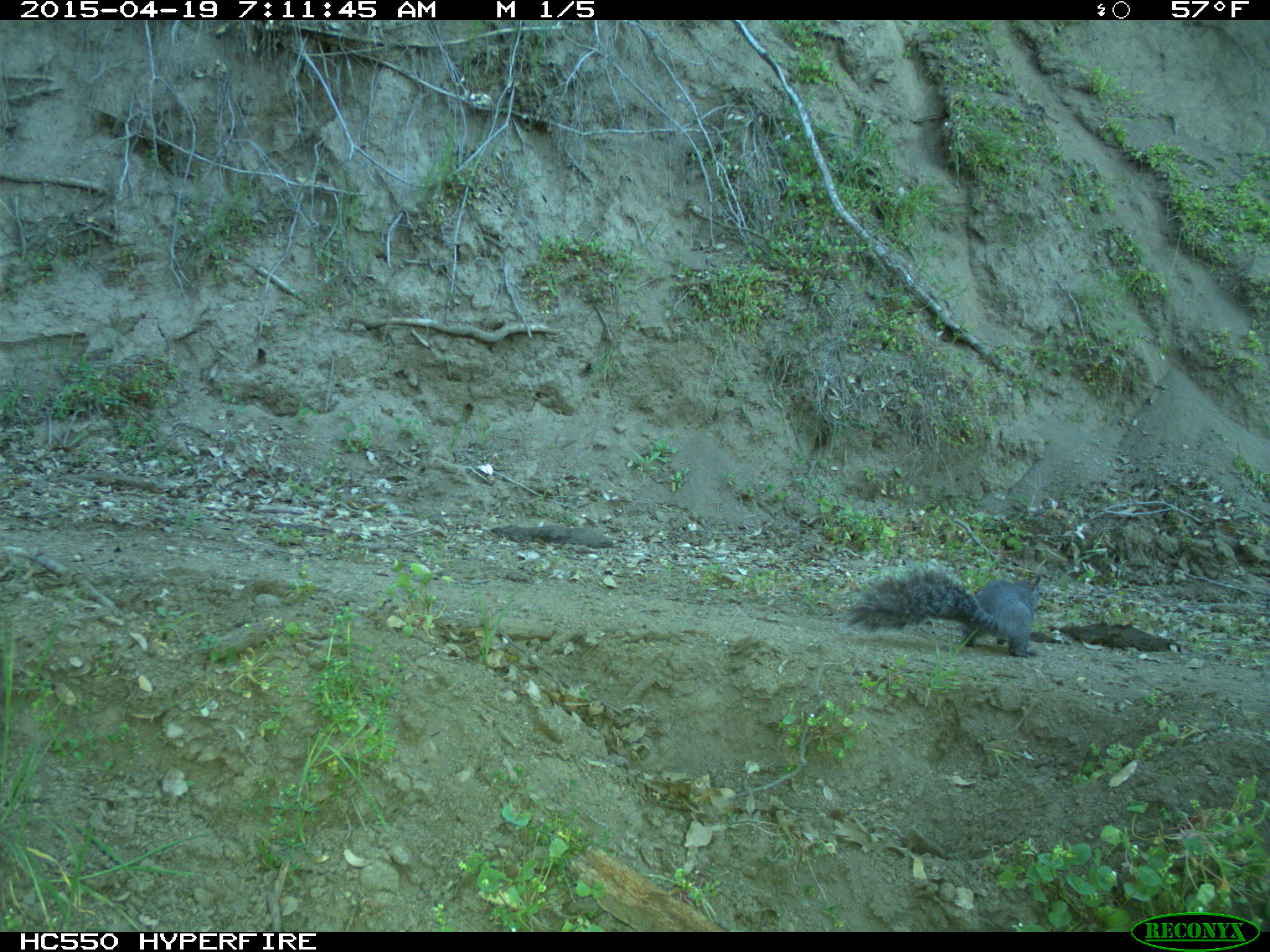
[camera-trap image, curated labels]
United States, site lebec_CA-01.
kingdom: Animalia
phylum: Chordata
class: Mammalia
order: Rodentia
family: Sciuridae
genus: Sciurus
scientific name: Sciurus carolinensis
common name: eastern gray squirrel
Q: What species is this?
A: Sciurus carolinensis (eastern gray squirrel).